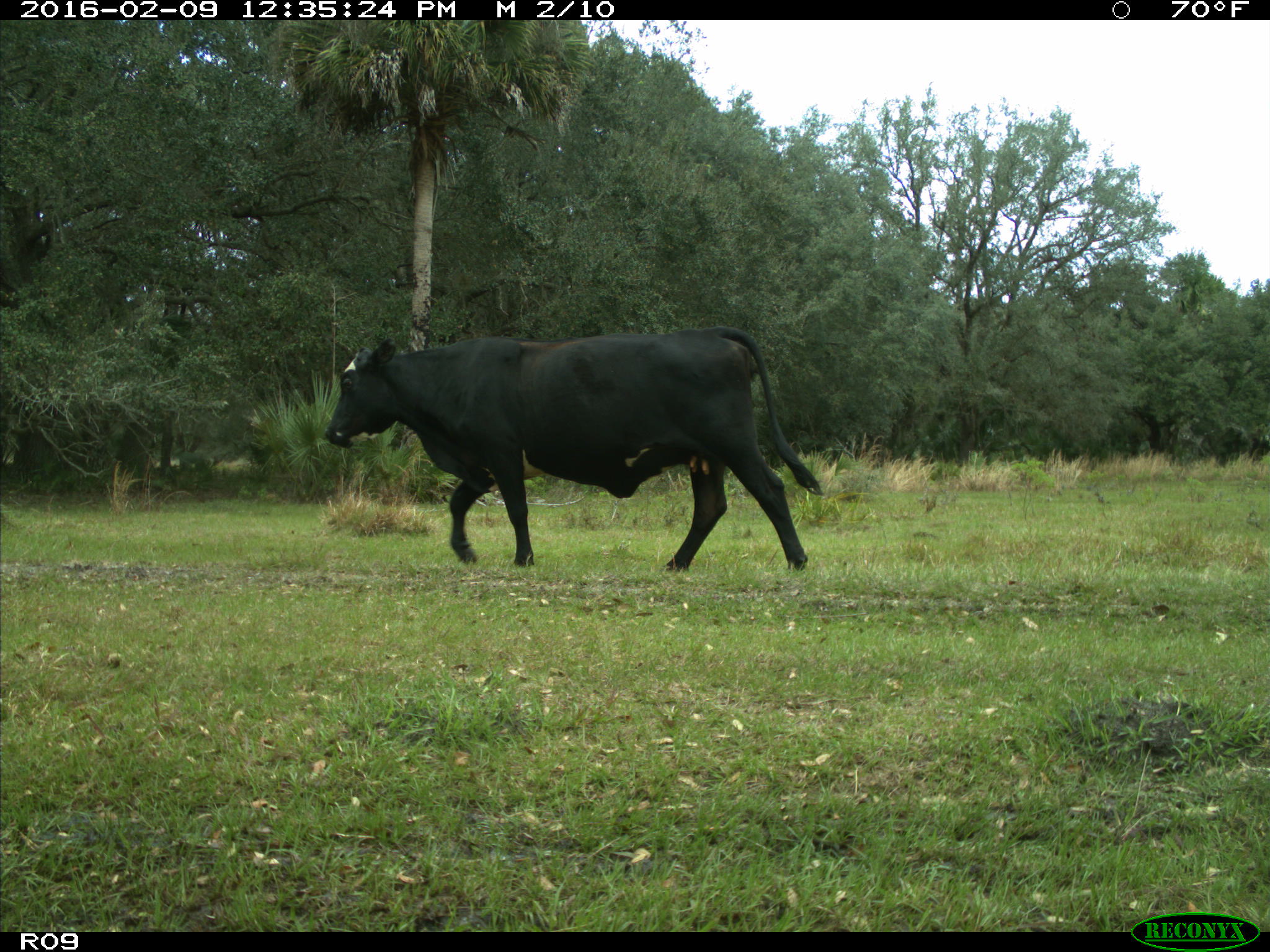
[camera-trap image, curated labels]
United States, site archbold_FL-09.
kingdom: Animalia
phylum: Chordata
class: Mammalia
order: Artiodactyla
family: Bovidae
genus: Bos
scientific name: Bos taurus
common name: domestic cow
Bos taurus (domestic cow).